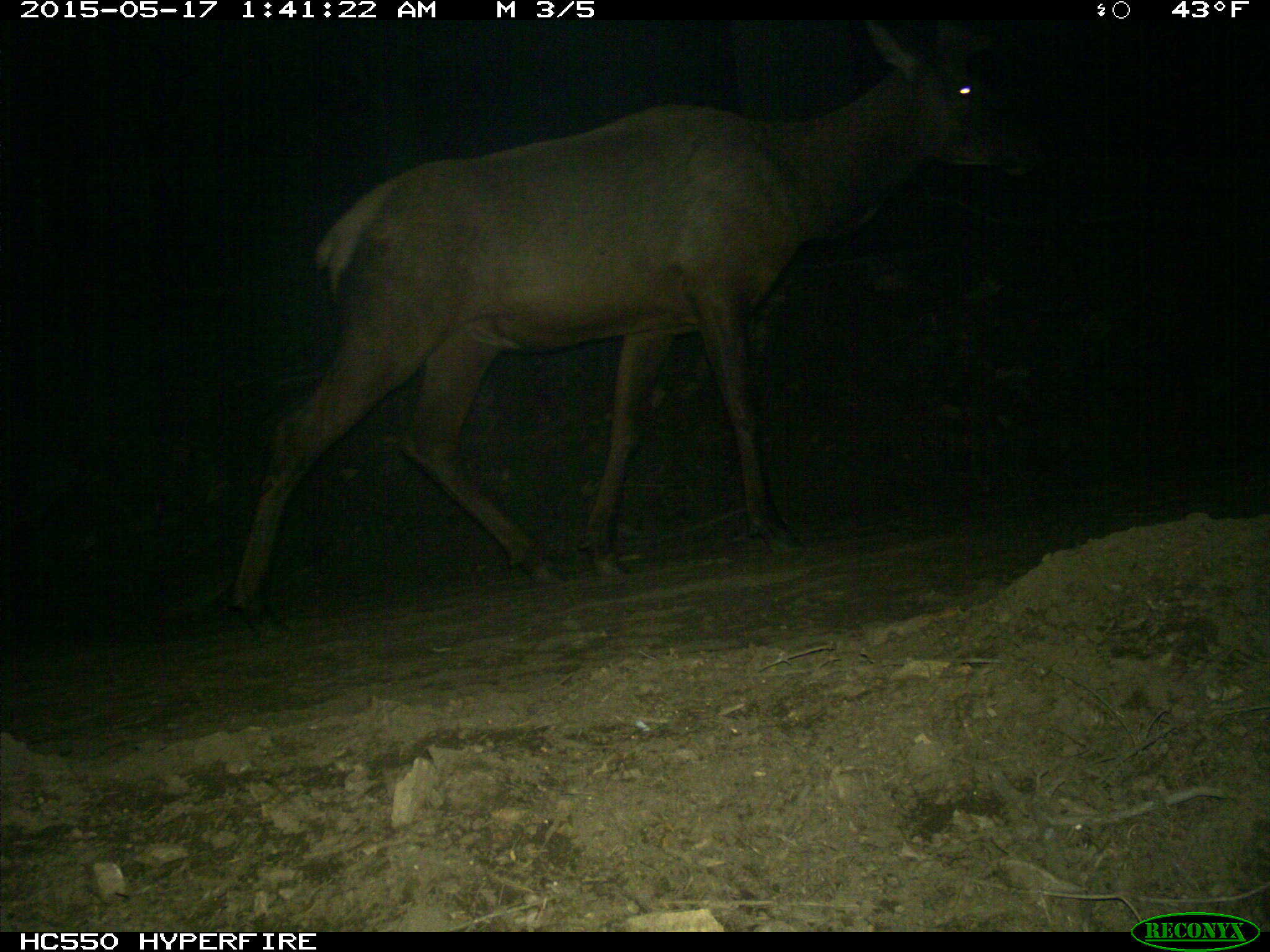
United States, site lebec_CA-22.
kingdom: Animalia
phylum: Chordata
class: Mammalia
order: Artiodactyla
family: Cervidae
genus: Cervus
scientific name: Cervus canadensis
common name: elk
Cervus canadensis (elk).